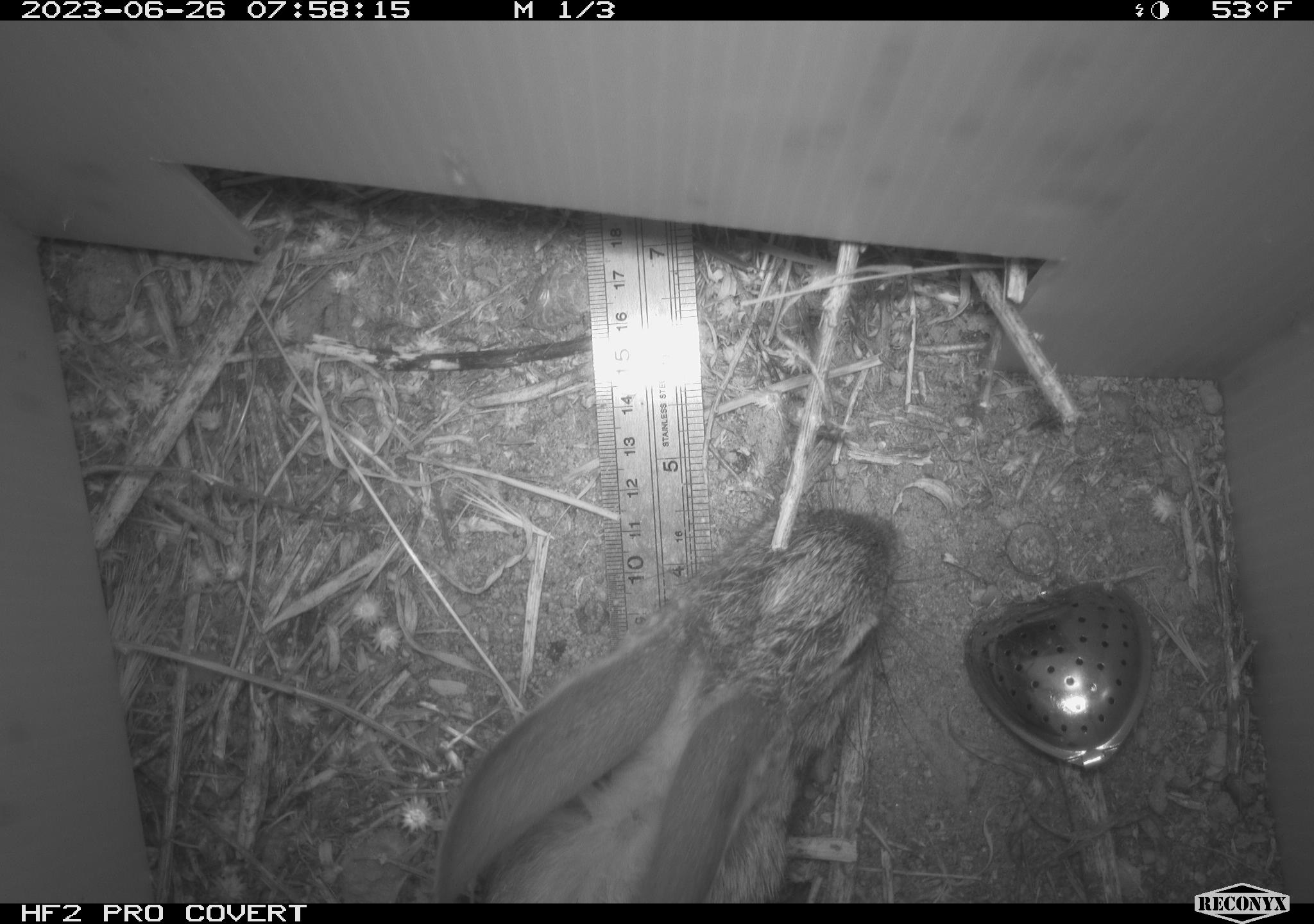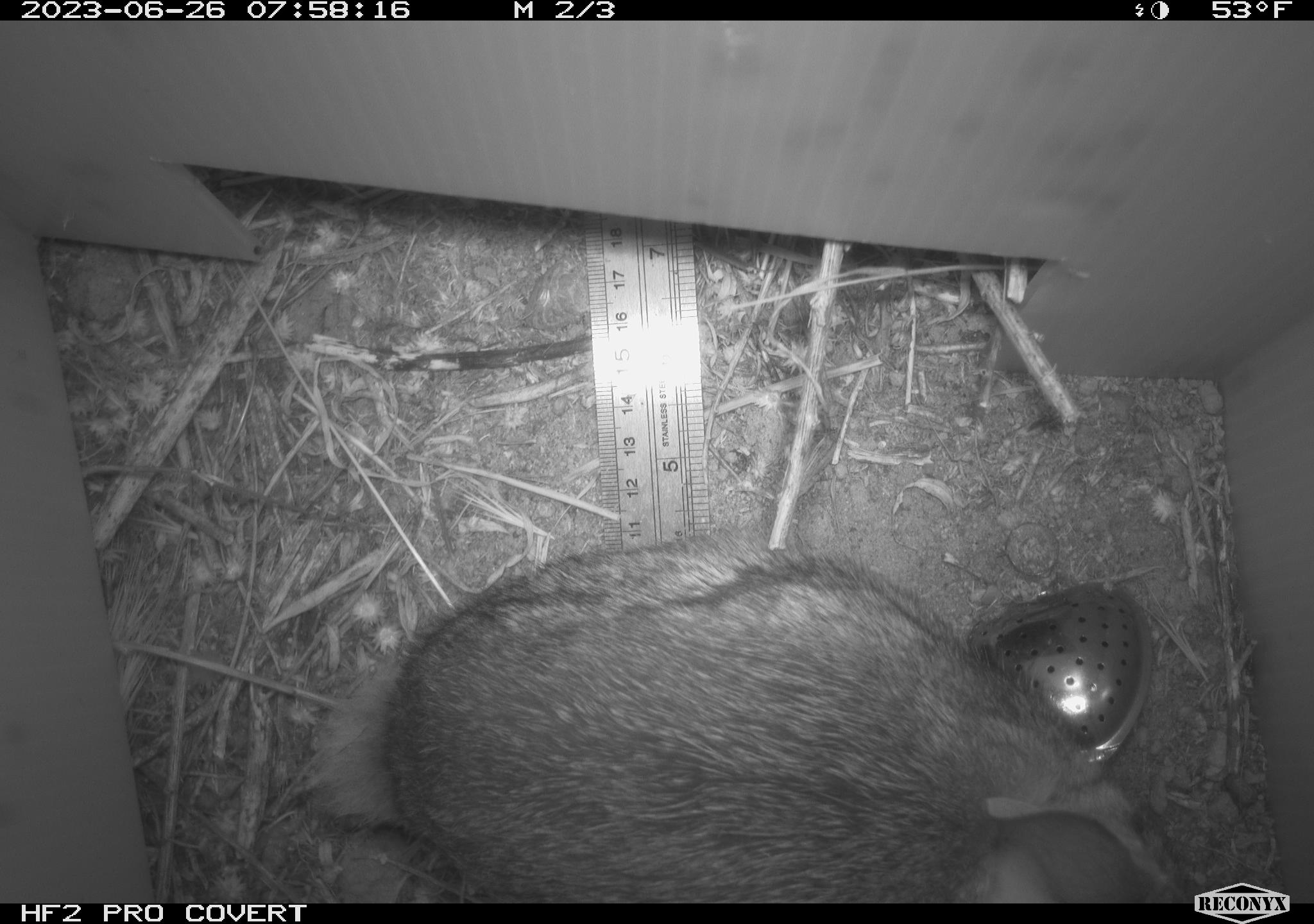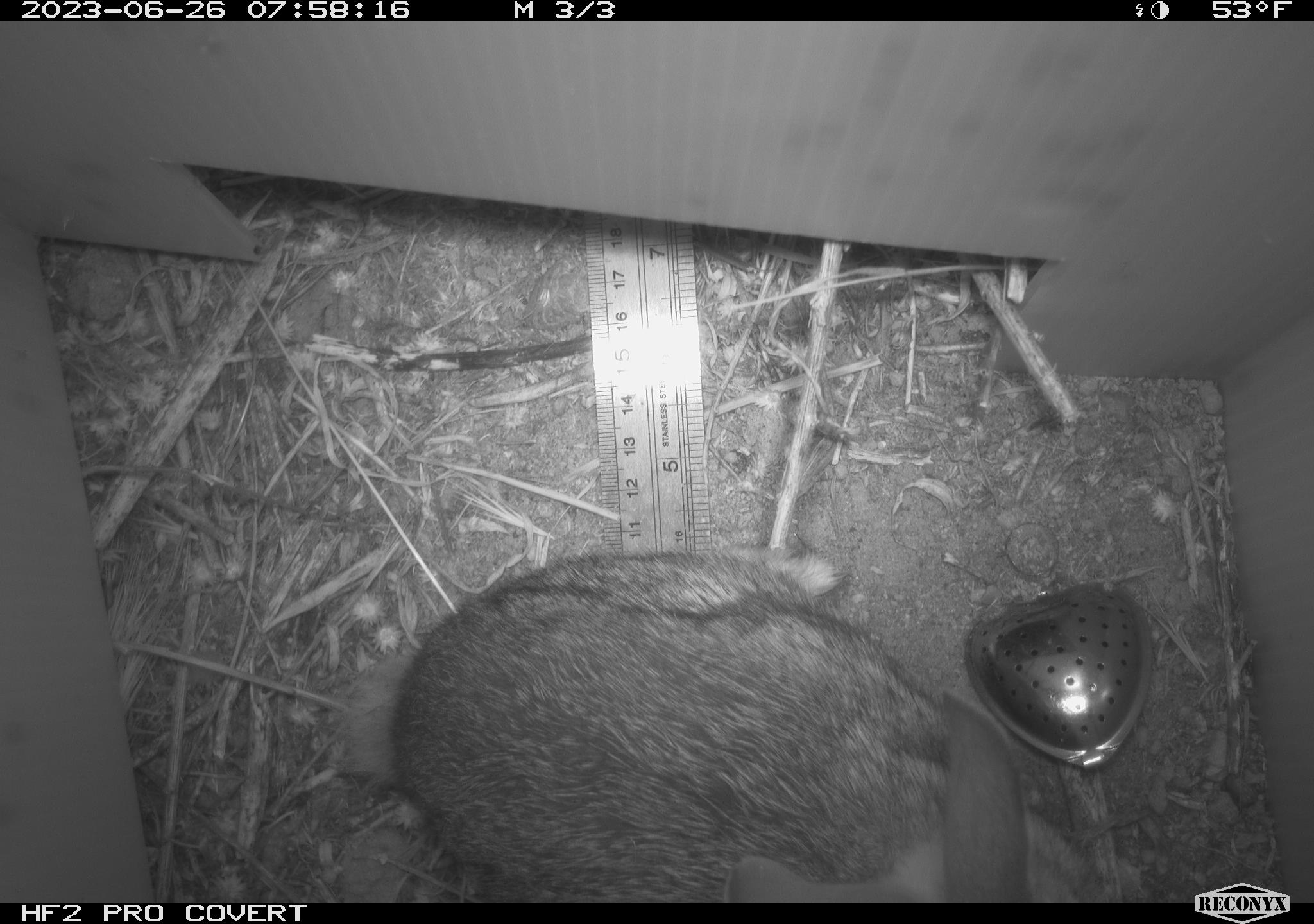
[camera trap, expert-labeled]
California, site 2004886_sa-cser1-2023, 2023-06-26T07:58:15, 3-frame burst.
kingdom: Animalia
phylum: Chordata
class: Mammalia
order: Lagomorpha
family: Leporidae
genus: Sylvilagus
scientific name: Sylvilagus bachmani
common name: brush rabbit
Brush rabbit (Sylvilagus bachmani).